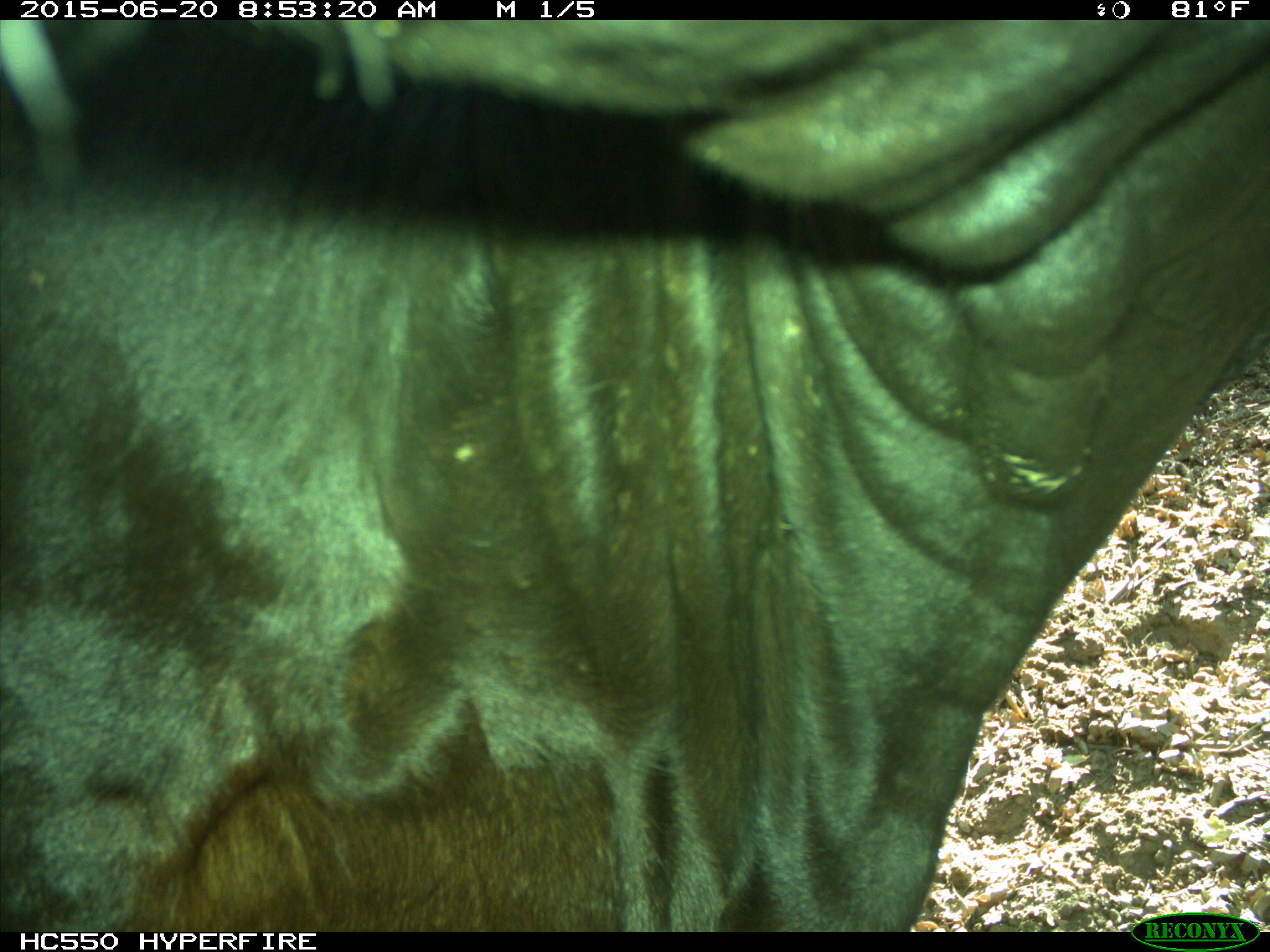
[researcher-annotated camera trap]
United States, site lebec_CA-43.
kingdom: Animalia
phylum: Chordata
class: Mammalia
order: Artiodactyla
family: Bovidae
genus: Bos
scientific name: Bos taurus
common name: domestic cow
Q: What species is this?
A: Bos taurus (domestic cow).